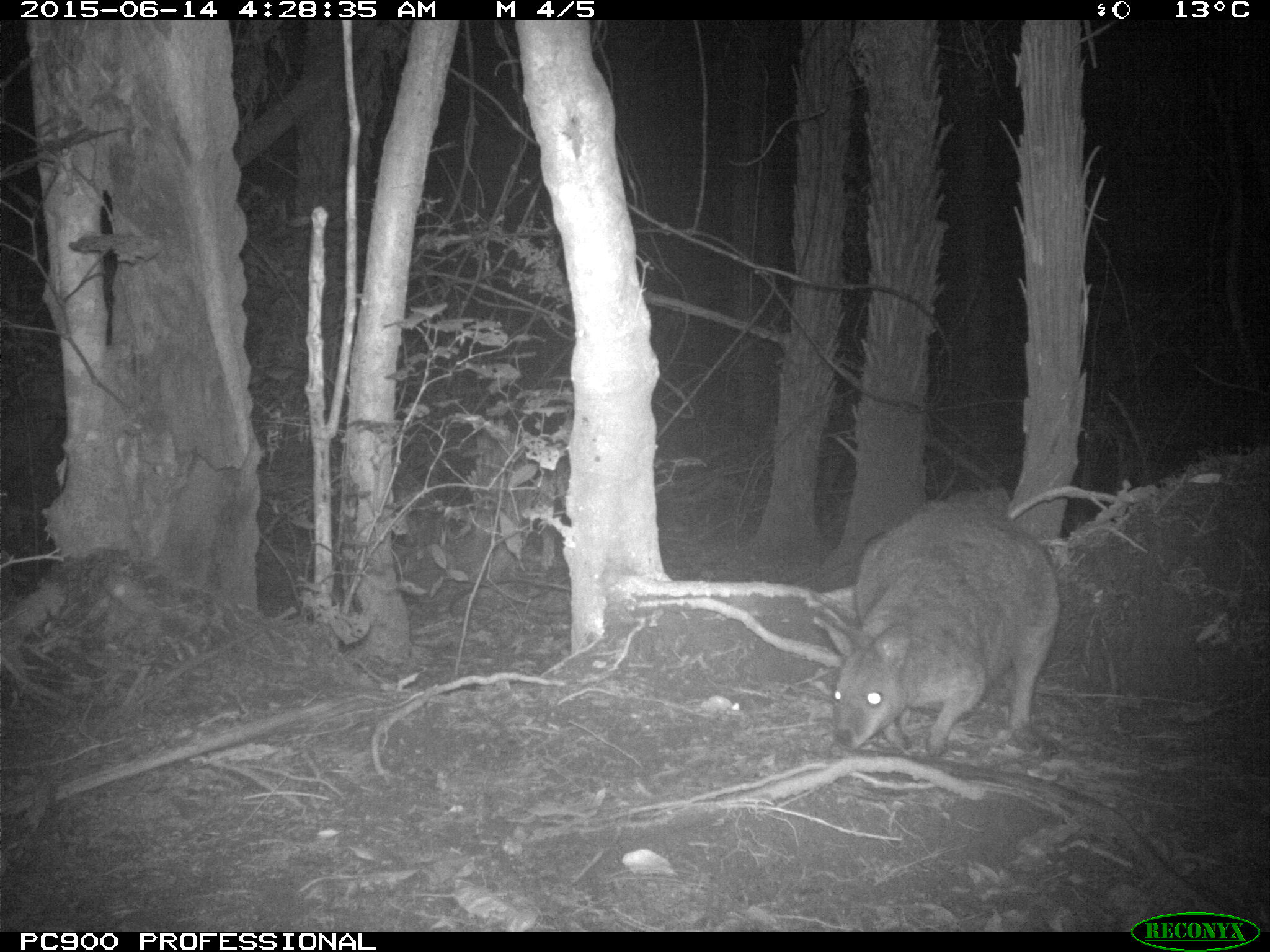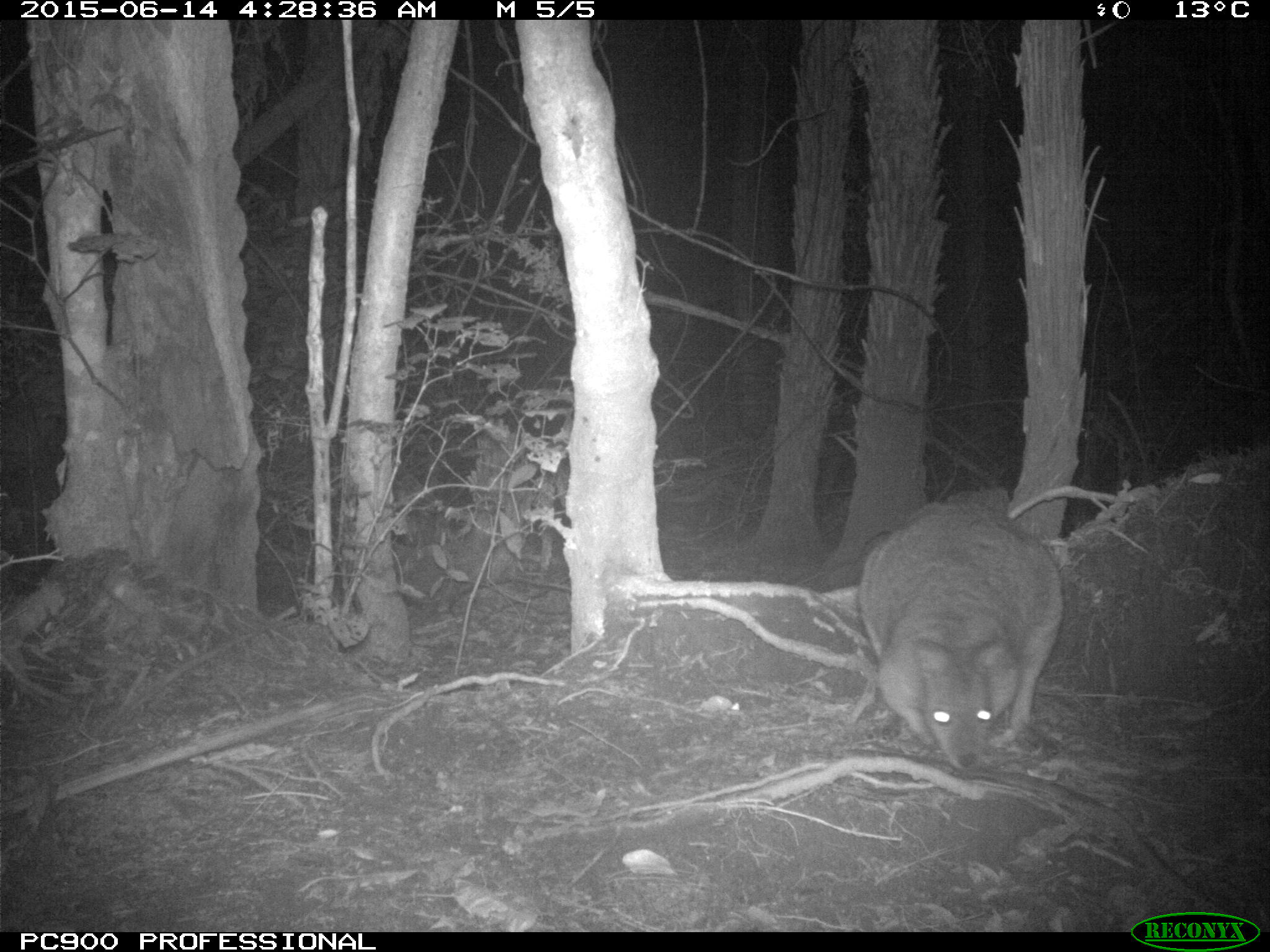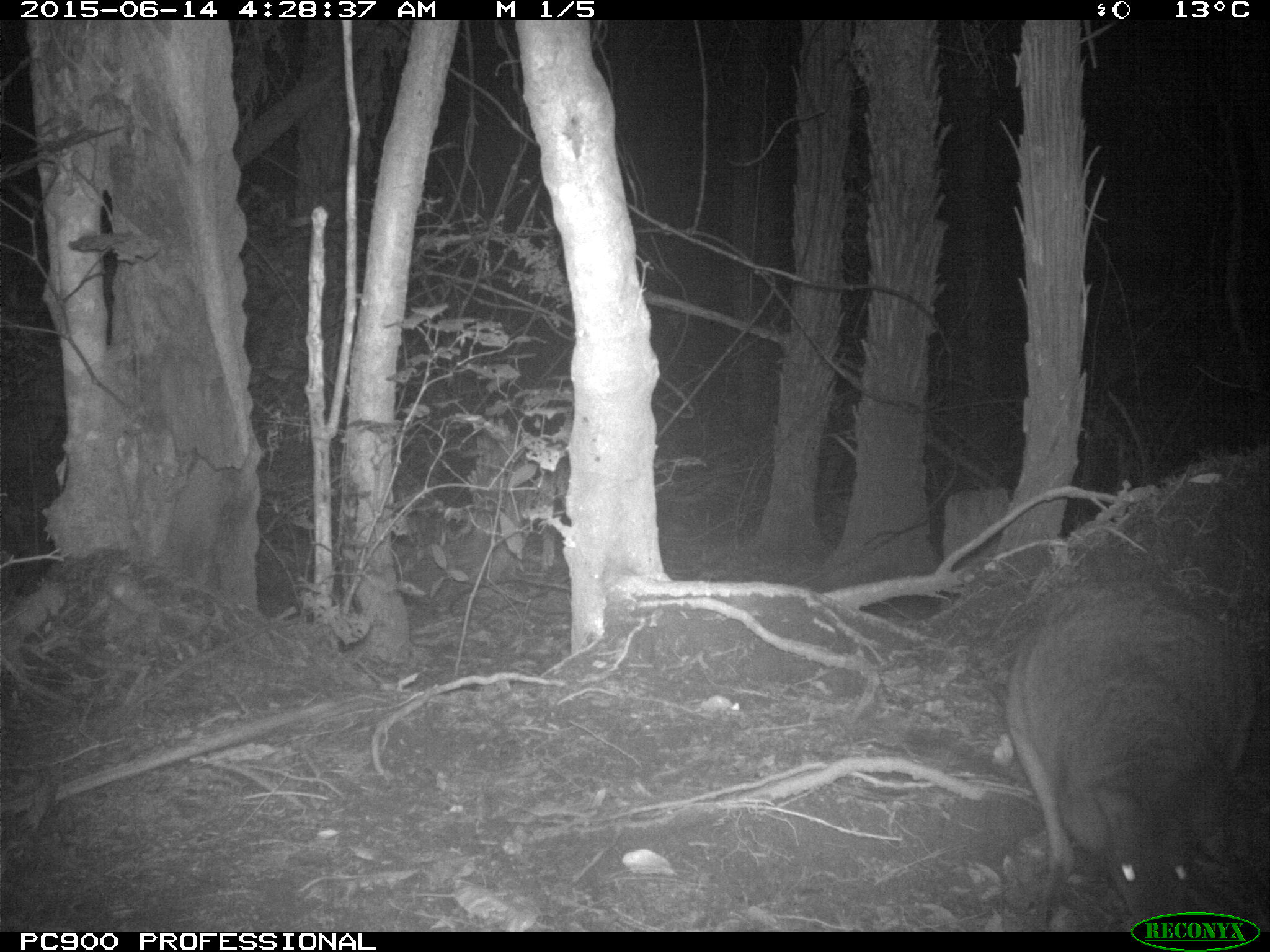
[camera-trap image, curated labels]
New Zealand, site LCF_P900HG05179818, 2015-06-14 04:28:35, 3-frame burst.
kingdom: Animalia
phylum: Chordata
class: Mammalia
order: Diprotodontia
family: Macropodidae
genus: Notamacropus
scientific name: Notamacropus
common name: wallaby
Wallaby (Notamacropus).